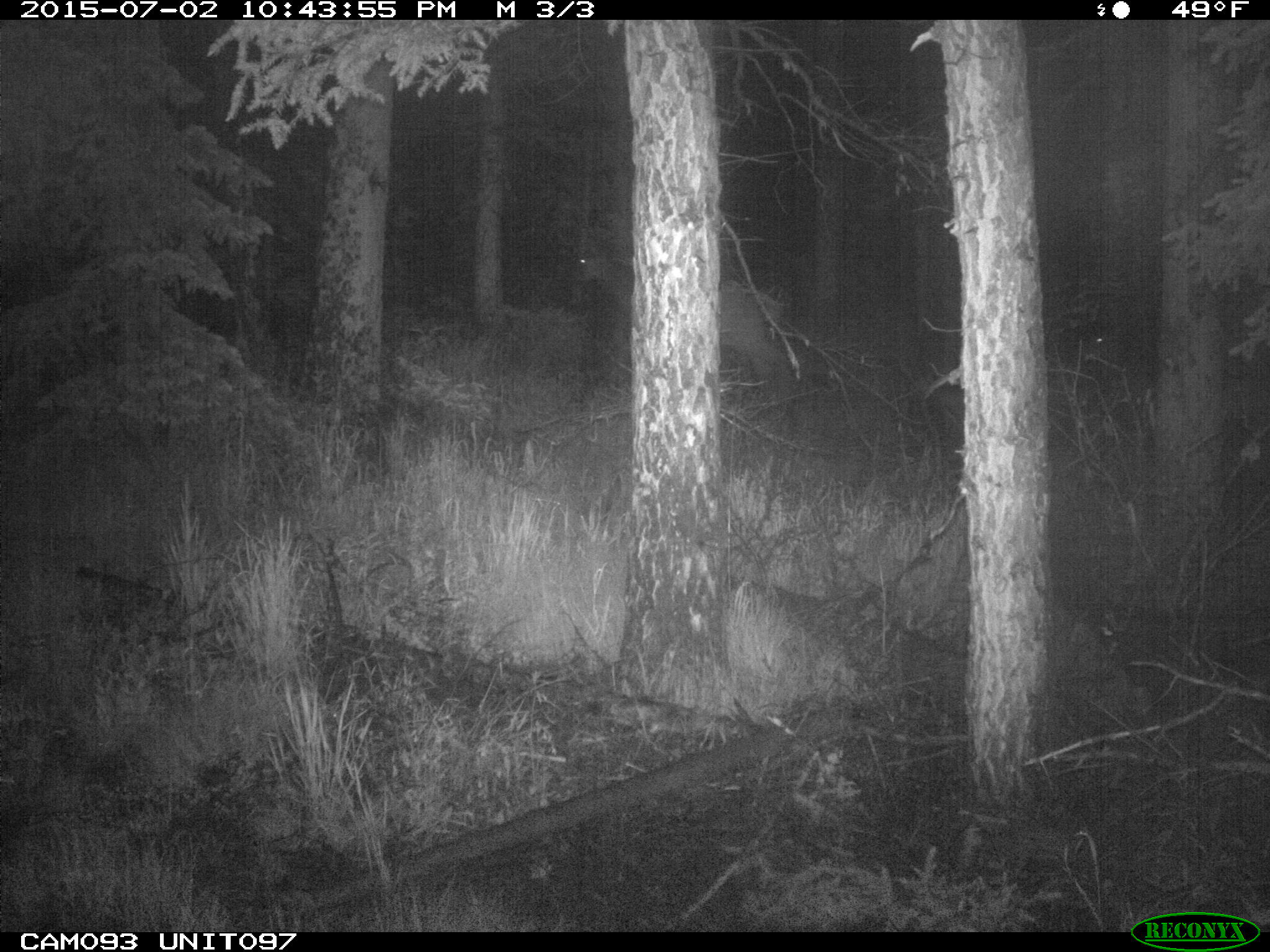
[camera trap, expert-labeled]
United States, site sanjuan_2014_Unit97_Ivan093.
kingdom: Animalia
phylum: Chordata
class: Mammalia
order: Artiodactyla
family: Cervidae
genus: Cervus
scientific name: Cervus elaphus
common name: red deer